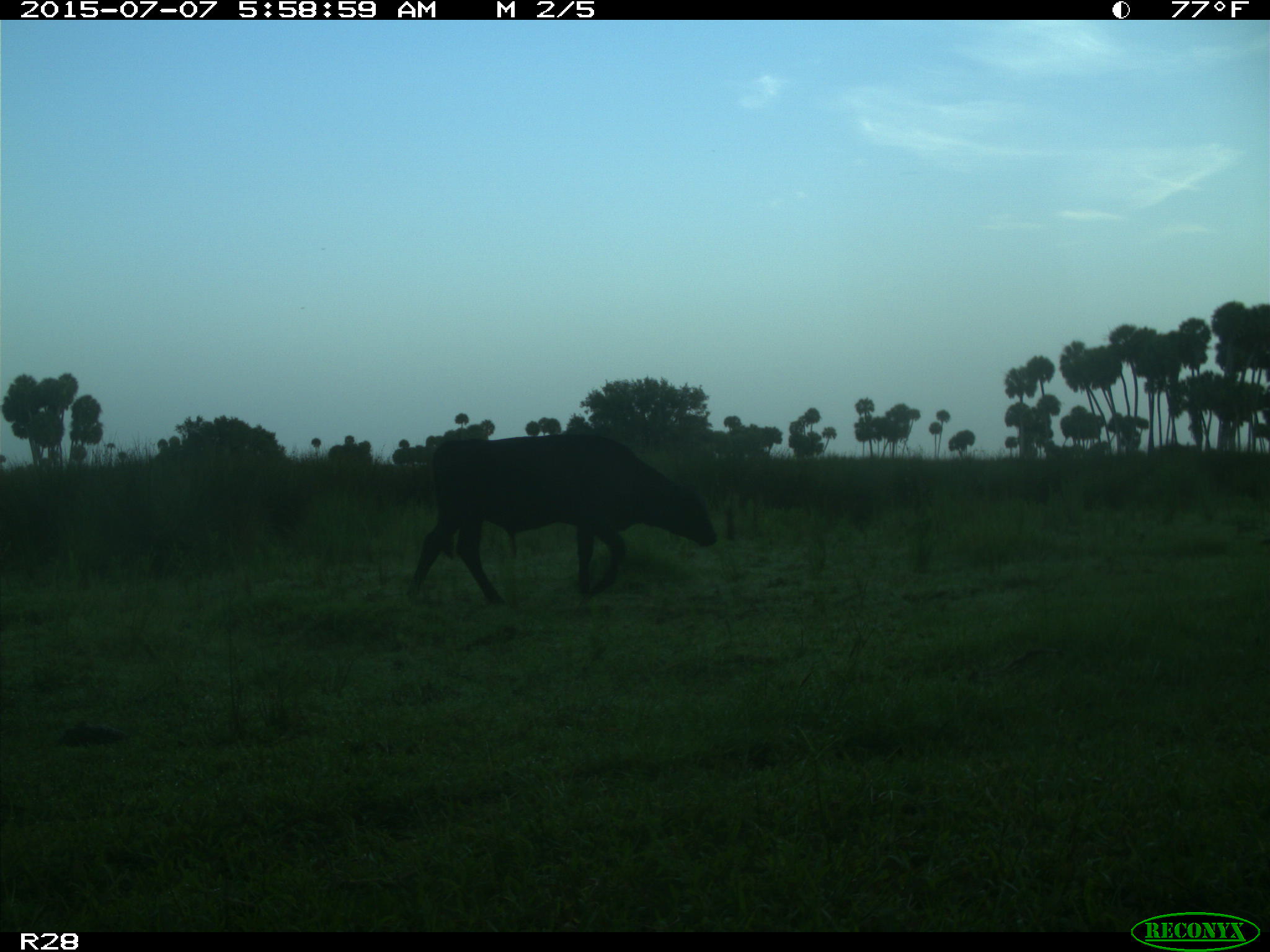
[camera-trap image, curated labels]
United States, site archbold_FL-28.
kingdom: Animalia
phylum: Chordata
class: Mammalia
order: Artiodactyla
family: Bovidae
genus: Bos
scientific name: Bos taurus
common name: domestic cow